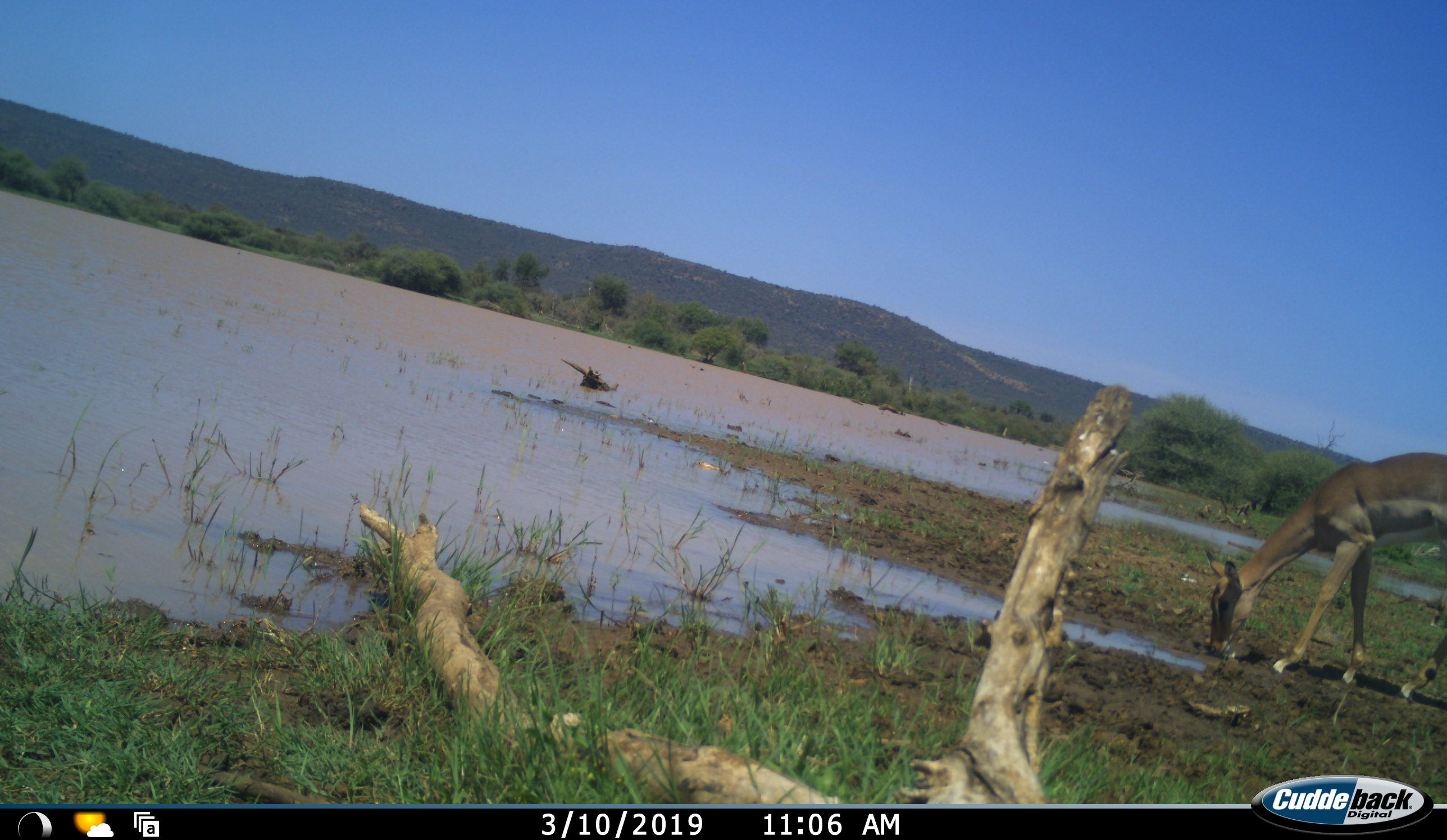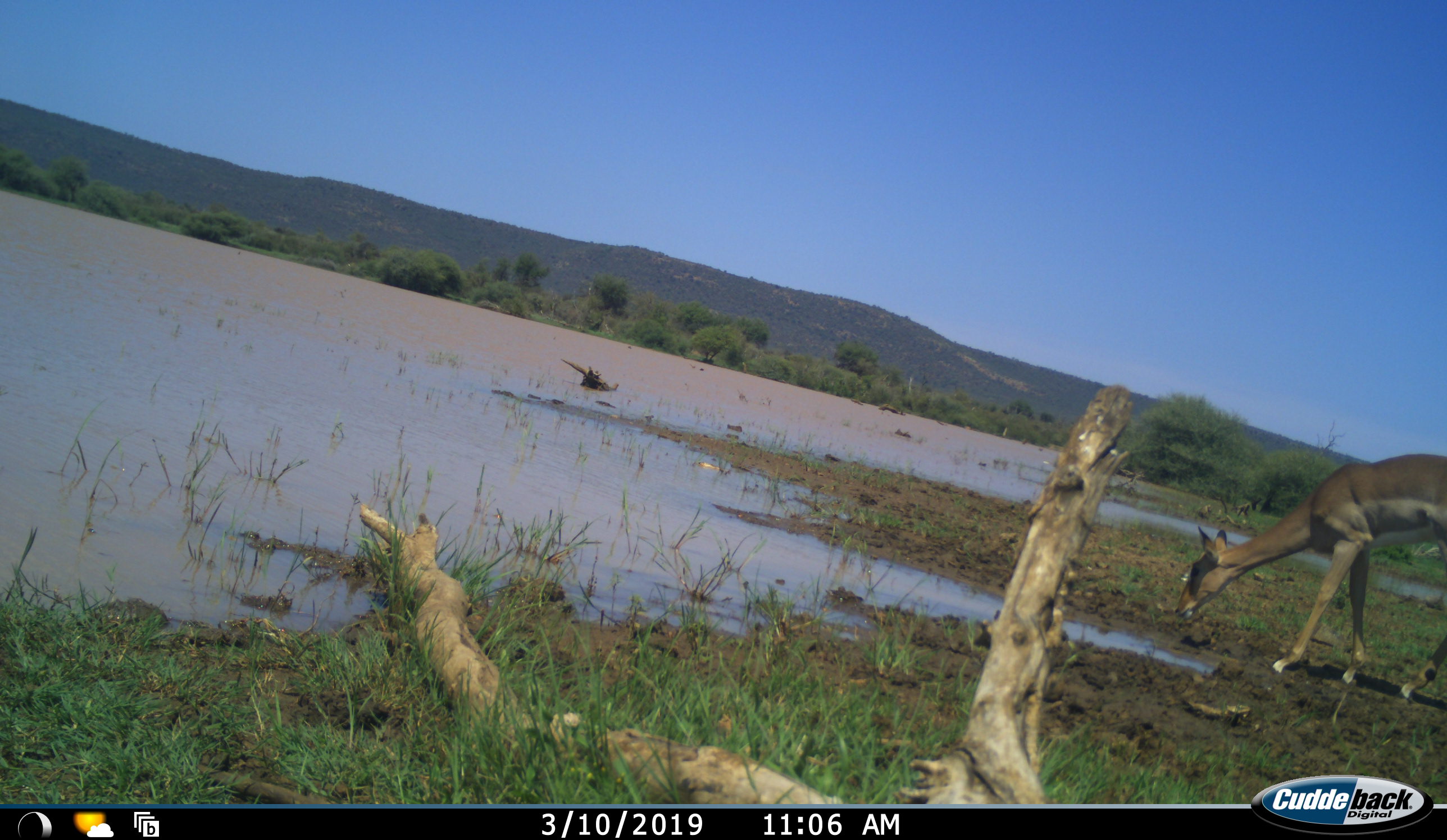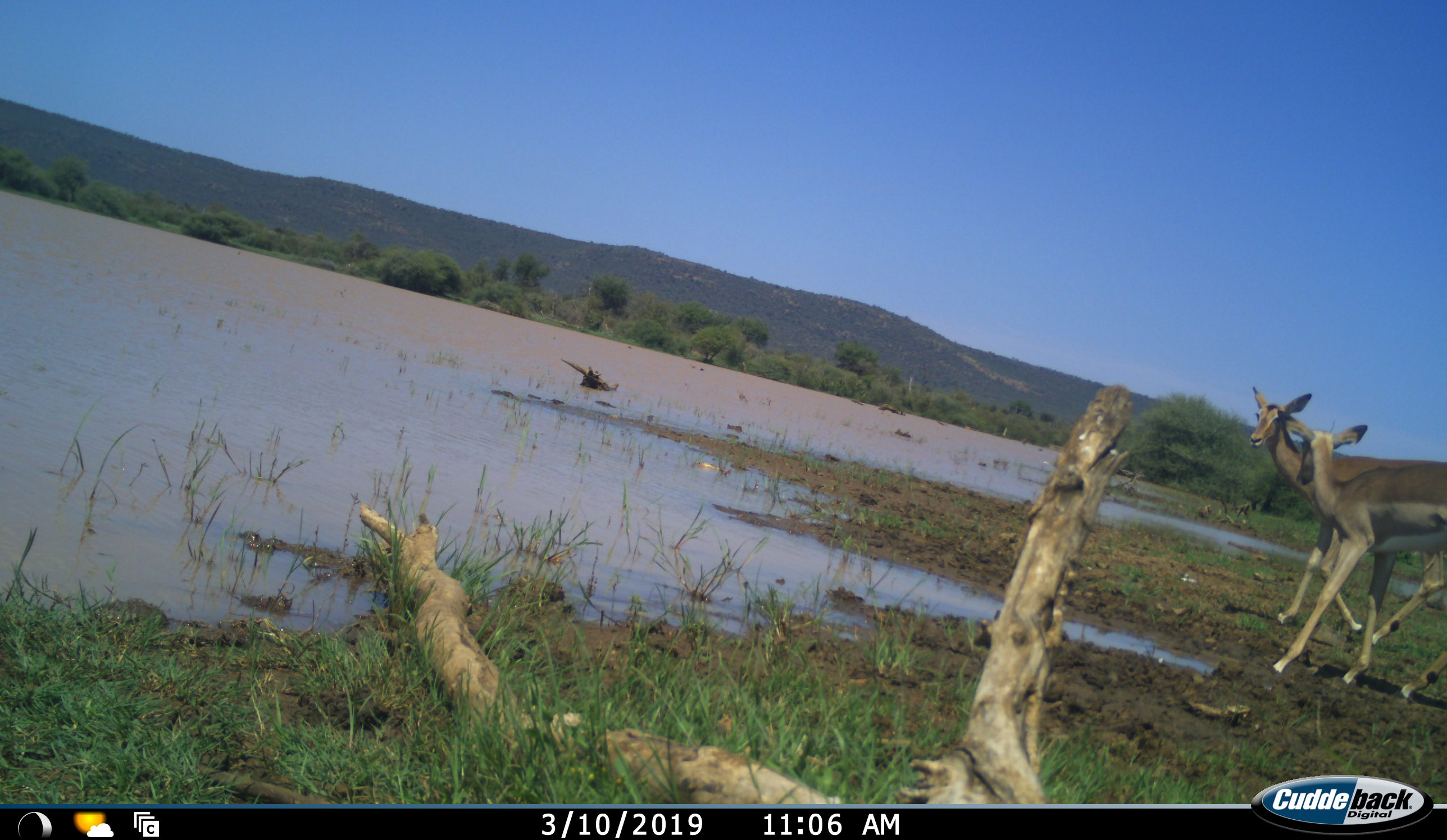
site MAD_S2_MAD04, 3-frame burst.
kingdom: Animalia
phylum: Chordata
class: Mammalia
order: Artiodactyla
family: Bovidae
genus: Aepyceros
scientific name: Aepyceros melampus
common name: impala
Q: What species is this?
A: Impala (Aepyceros melampus).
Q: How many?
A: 2.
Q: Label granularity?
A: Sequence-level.